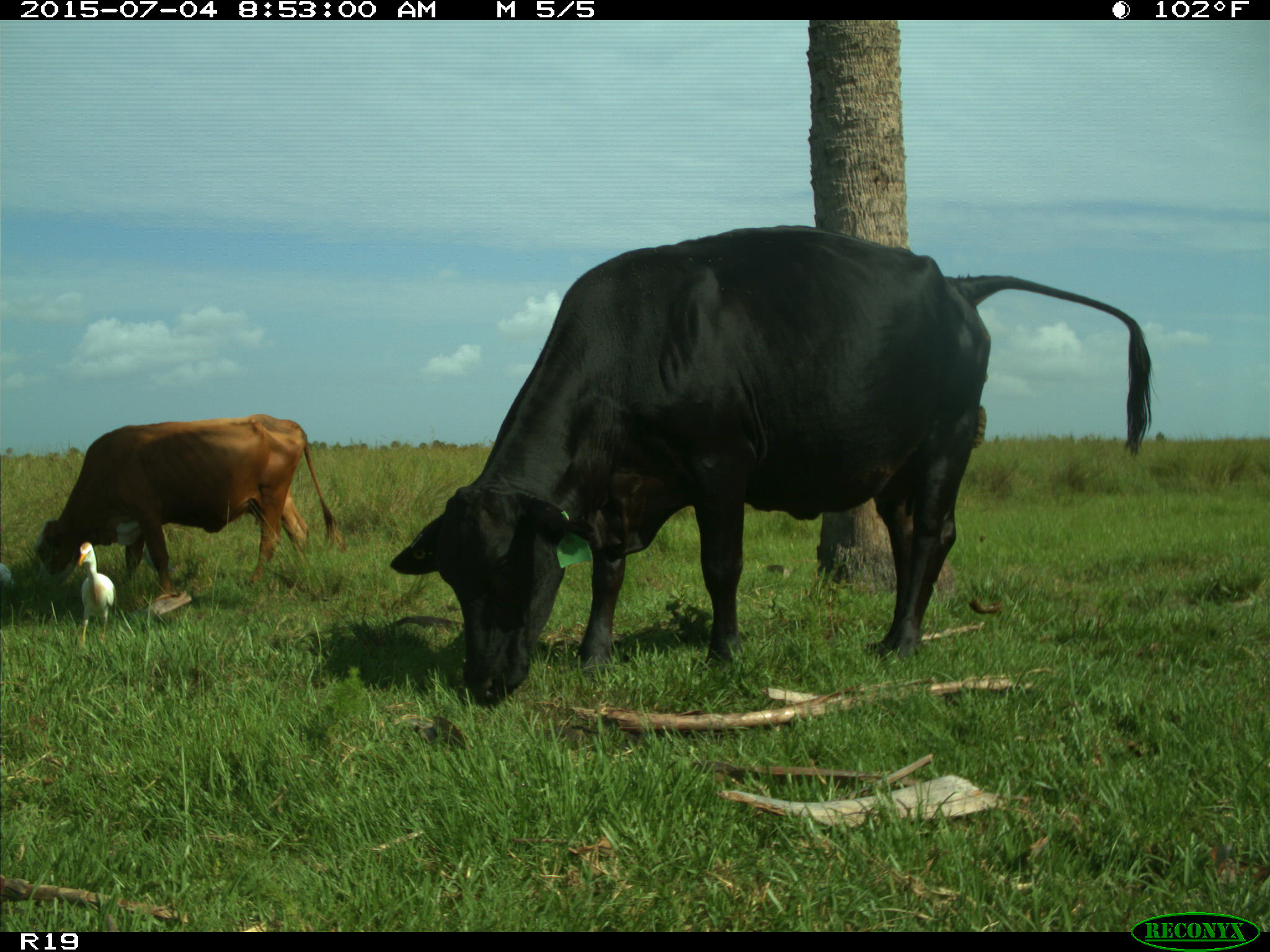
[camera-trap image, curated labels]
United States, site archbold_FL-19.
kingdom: Animalia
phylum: Chordata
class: Mammalia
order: Artiodactyla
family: Bovidae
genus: Bos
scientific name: Bos taurus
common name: domestic cow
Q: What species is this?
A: Bos taurus (domestic cow).